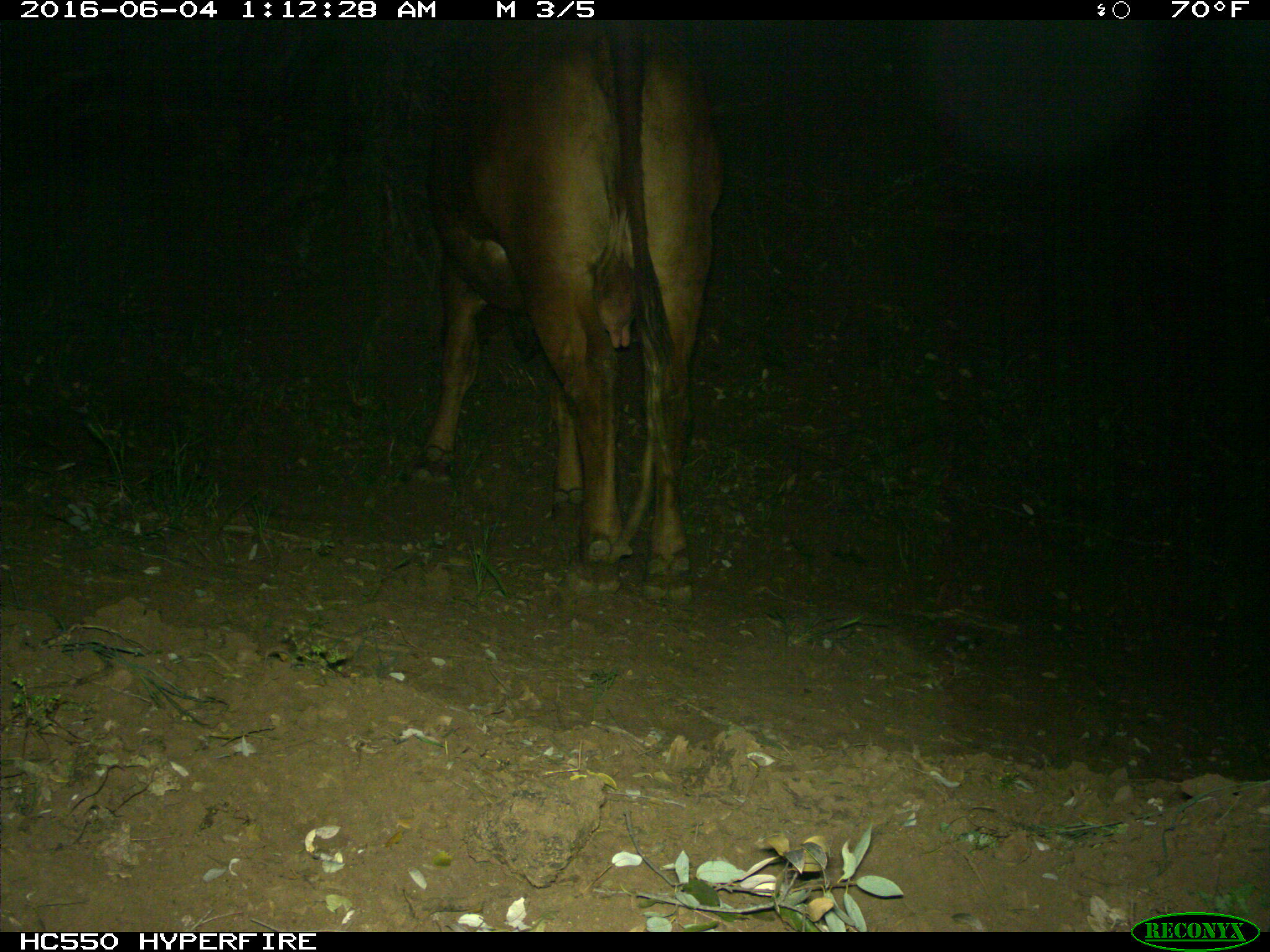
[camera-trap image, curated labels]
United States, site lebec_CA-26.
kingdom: Animalia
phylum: Chordata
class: Mammalia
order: Artiodactyla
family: Bovidae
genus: Bos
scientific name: Bos taurus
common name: domestic cow